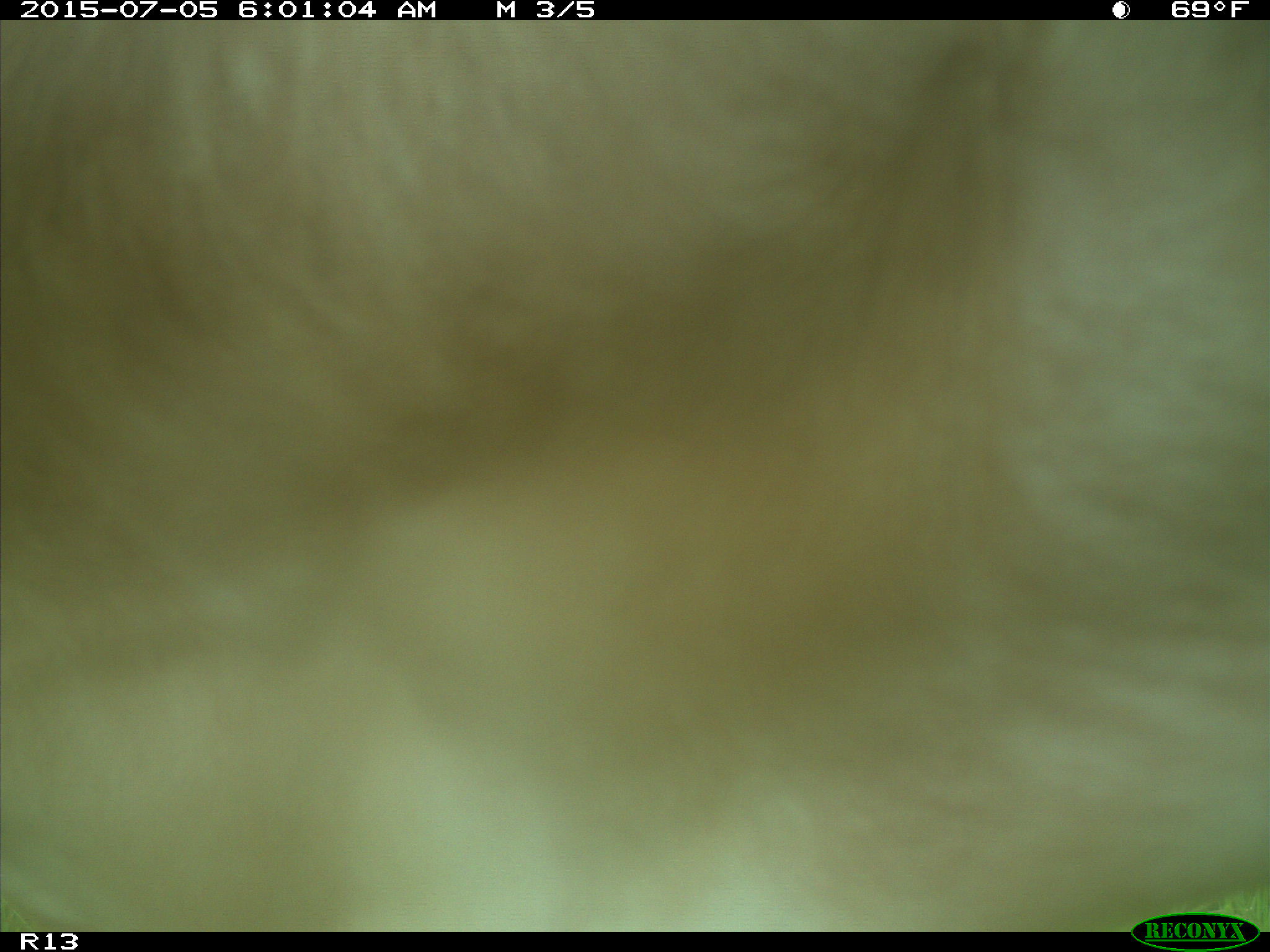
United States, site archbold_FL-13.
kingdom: Animalia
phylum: Chordata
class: Mammalia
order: Artiodactyla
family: Bovidae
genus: Bos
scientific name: Bos taurus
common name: domestic cow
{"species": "Bos taurus (domestic cow)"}